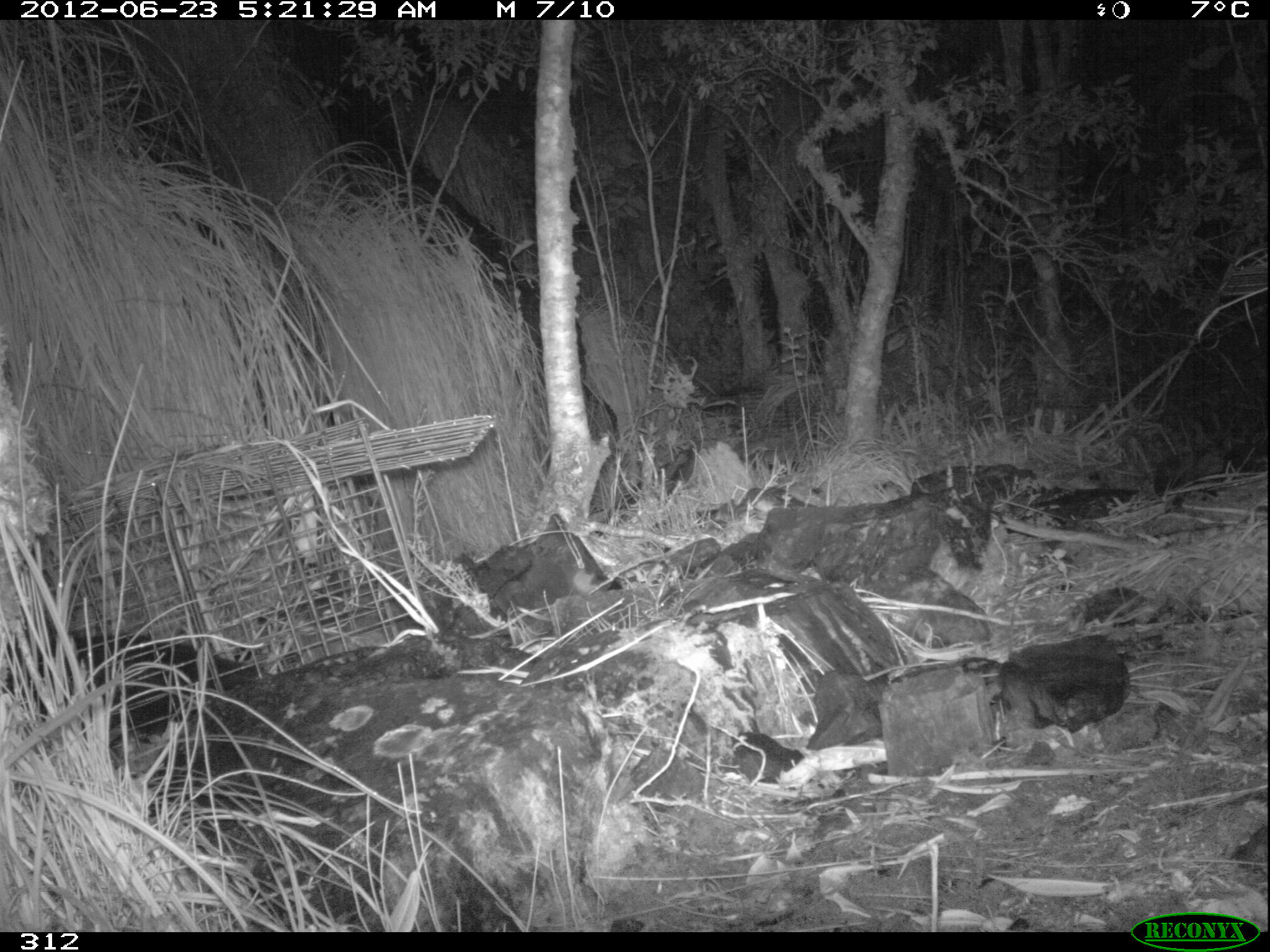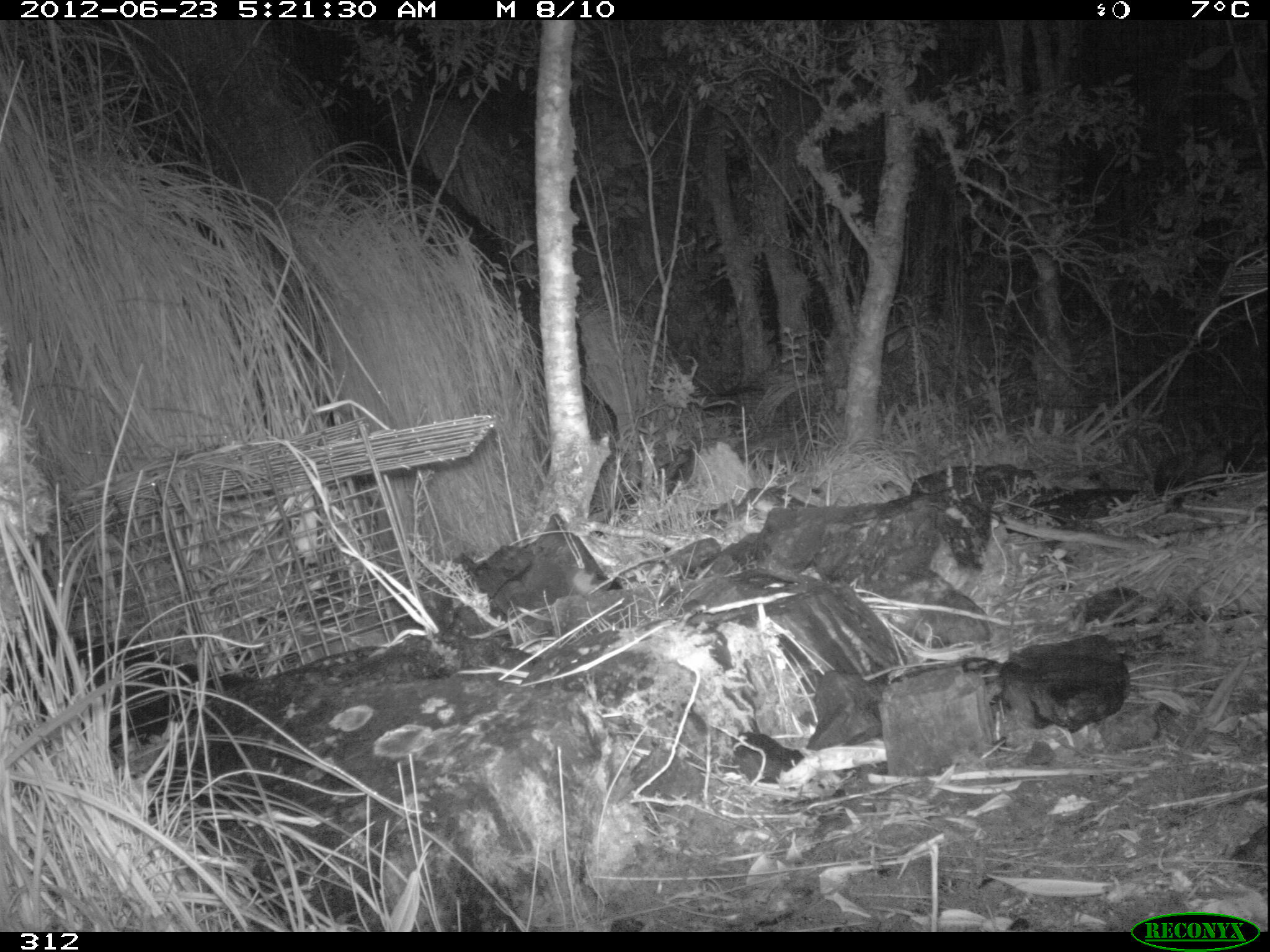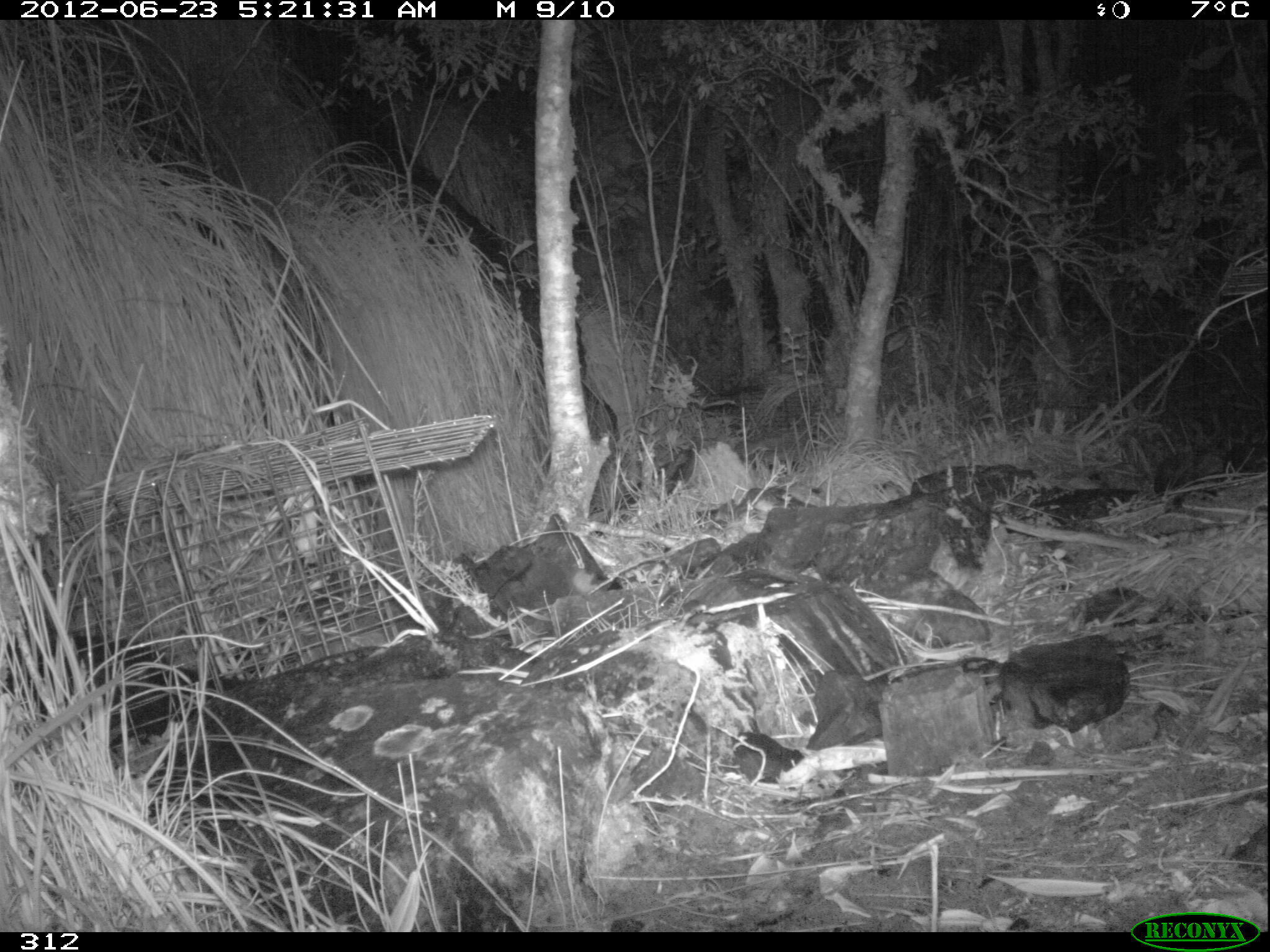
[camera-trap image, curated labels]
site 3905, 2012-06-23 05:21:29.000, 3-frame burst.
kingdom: Animalia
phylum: Chordata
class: Mammalia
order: Didelphimorphia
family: Didelphidae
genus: Didelphis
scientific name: Didelphis pernigra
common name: andean white-eared opossum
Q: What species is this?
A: Didelphis pernigra (andean white-eared opossum).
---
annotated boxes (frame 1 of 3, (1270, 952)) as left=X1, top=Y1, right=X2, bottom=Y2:
didelphis pernigra: left=4, top=629, right=274, bottom=755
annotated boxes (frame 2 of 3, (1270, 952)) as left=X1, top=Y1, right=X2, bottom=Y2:
didelphis pernigra: left=3, top=625, right=257, bottom=751